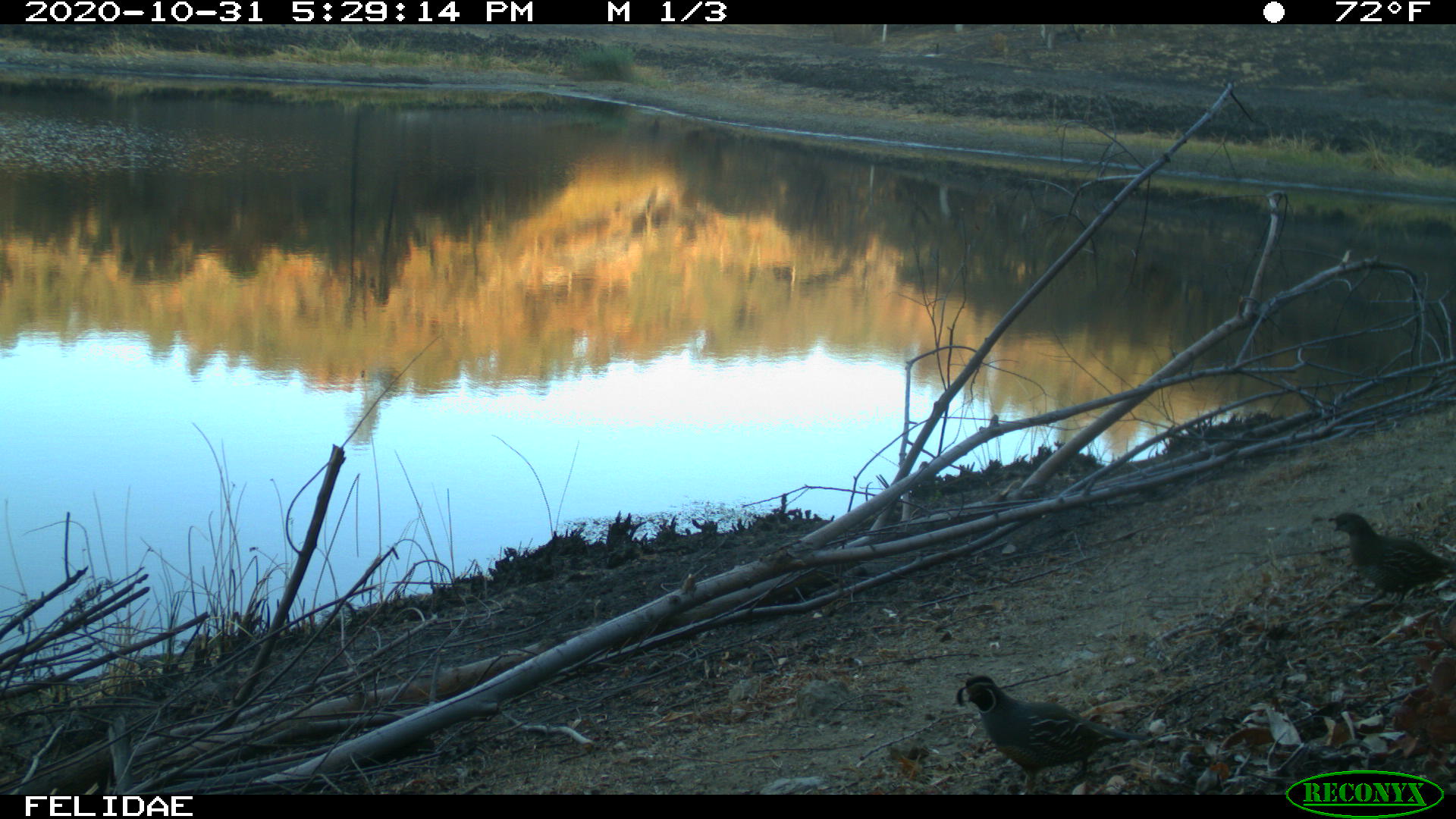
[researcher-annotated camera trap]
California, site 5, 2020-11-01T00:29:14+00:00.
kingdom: Animalia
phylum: Chordata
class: Aves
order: Galliformes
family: Odontophoridae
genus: Callipepla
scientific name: Callipepla californica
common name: california quail